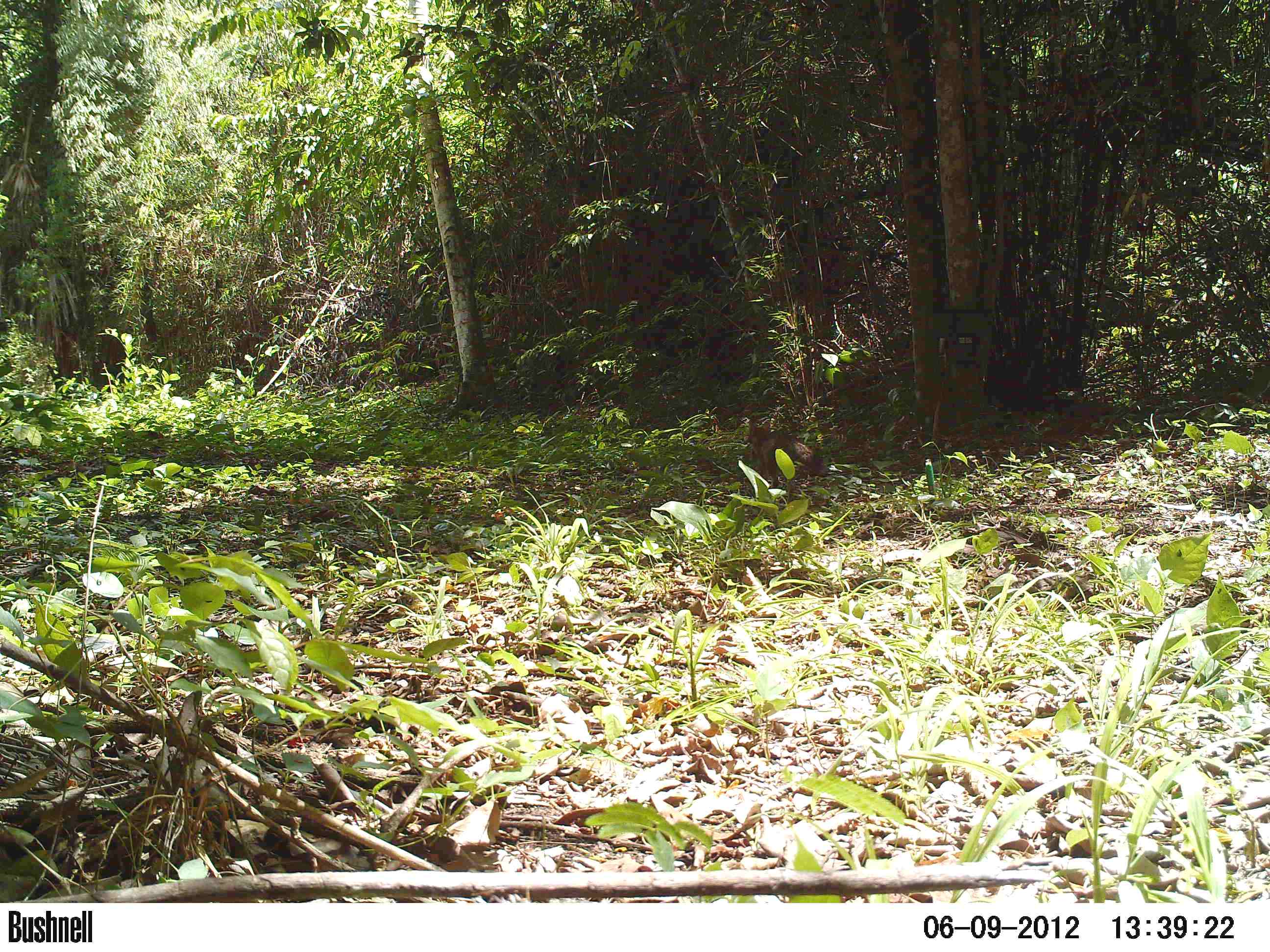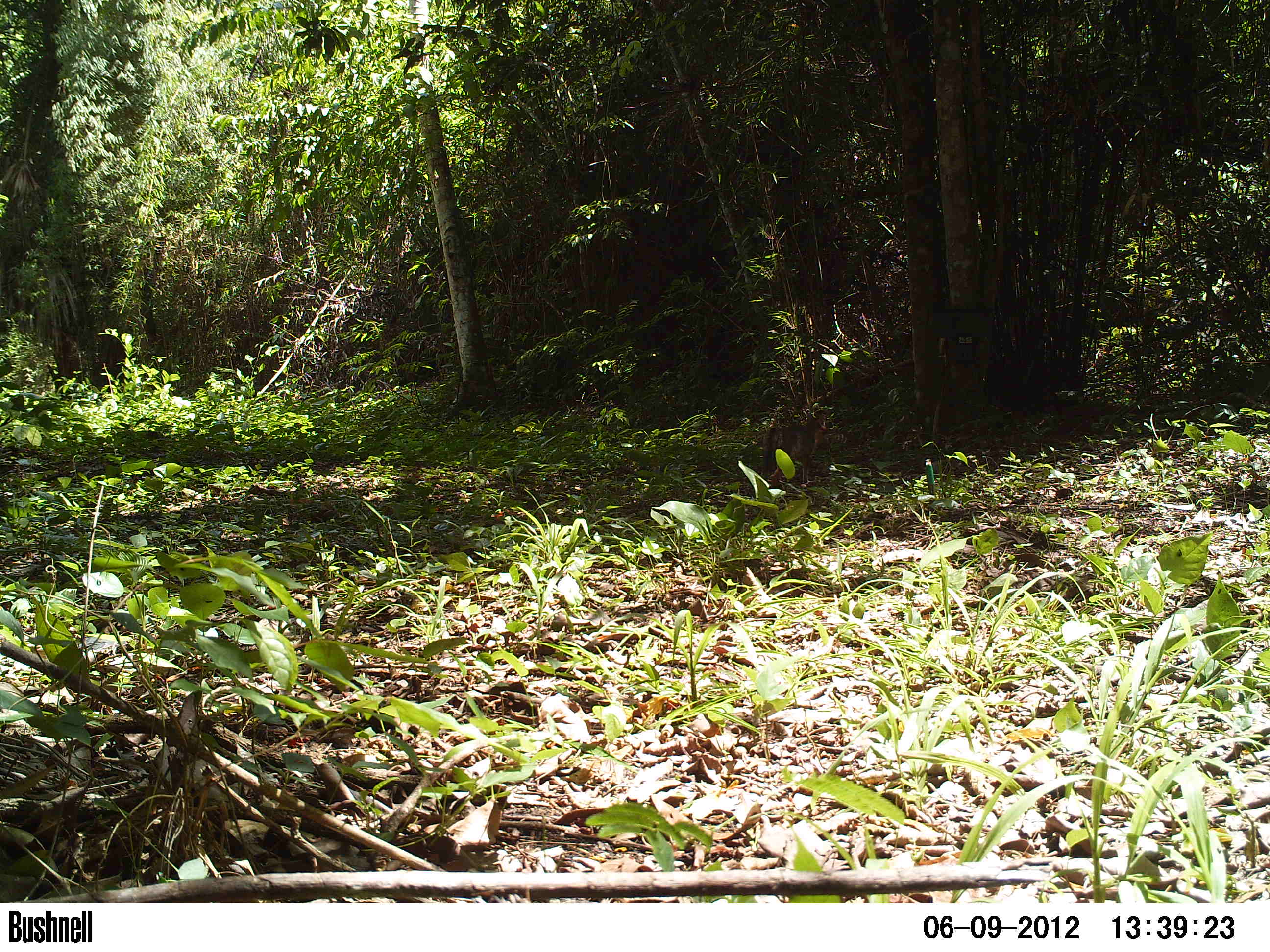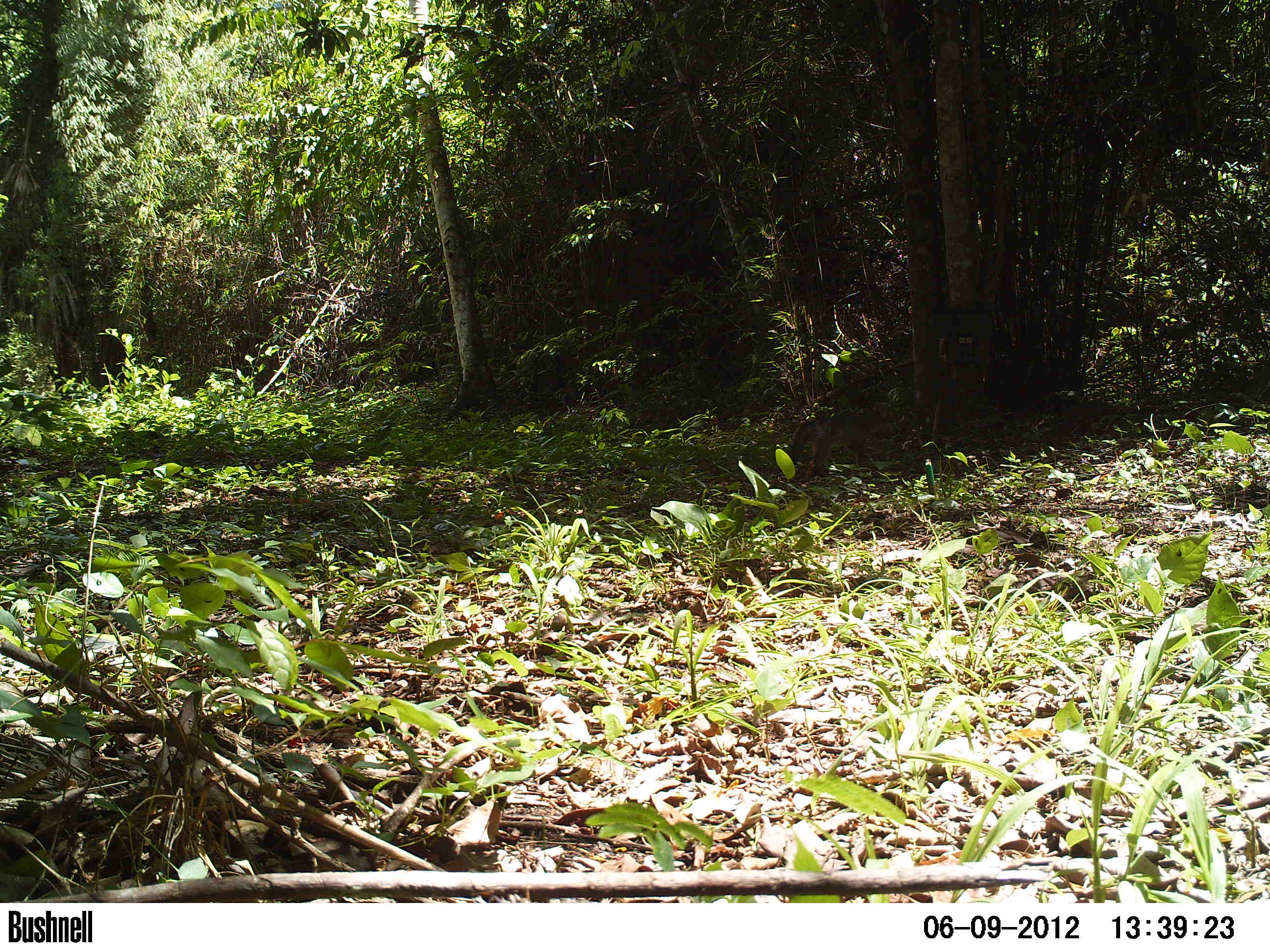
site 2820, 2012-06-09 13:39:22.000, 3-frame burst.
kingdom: Animalia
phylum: Chordata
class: Mammalia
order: Carnivora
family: Canidae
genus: Urocyon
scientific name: Urocyon cinereoargenteus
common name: gray fox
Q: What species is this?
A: Urocyon cinereoargenteus (gray fox).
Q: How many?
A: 1.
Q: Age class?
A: Adult.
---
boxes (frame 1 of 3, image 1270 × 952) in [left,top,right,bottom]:
urocyon cinereoargenteus: [744,413,829,506]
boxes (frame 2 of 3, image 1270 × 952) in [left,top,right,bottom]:
urocyon cinereoargenteus: [759,412,829,490]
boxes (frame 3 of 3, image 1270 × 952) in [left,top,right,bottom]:
urocyon cinereoargenteus: [787,410,891,473]